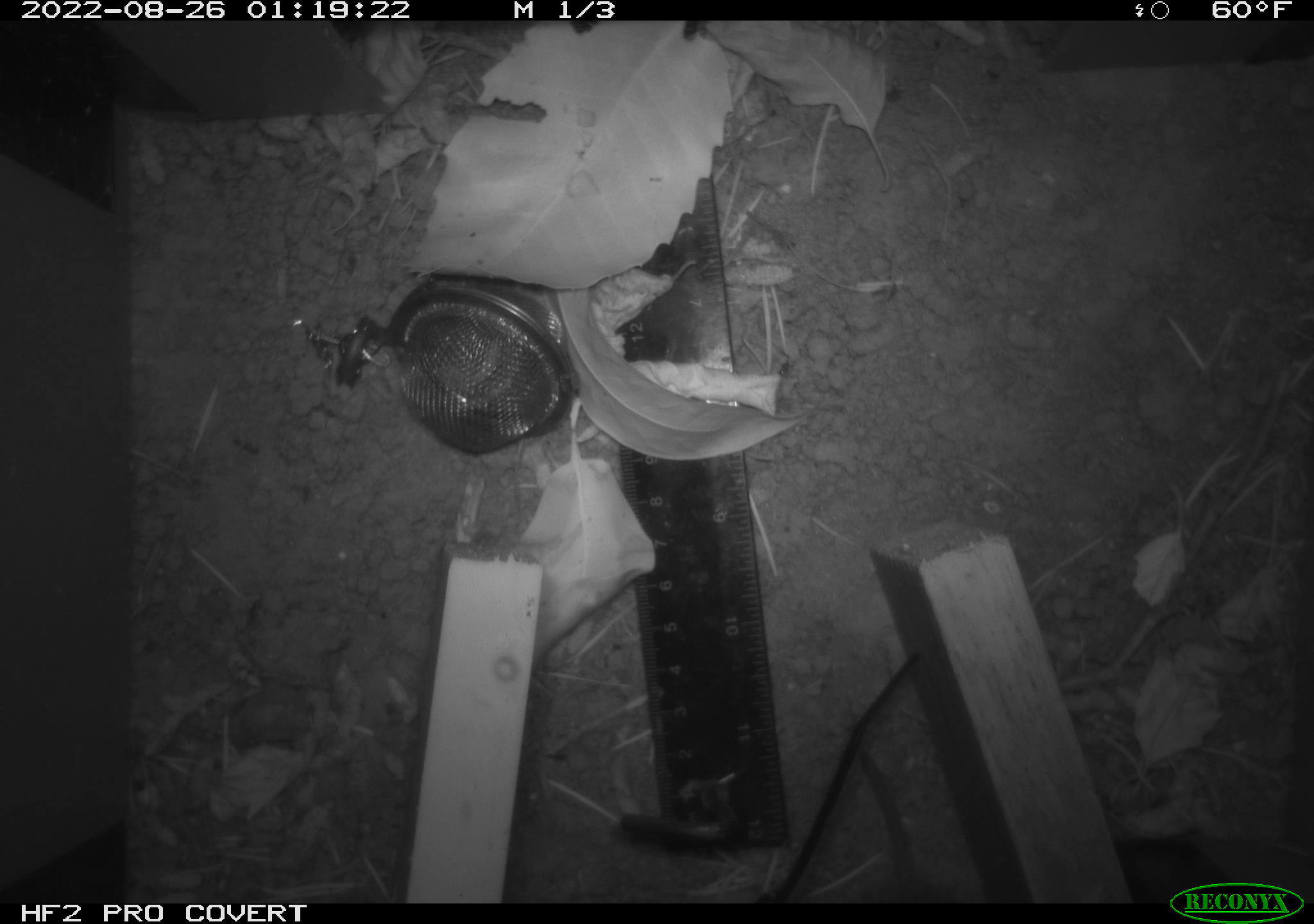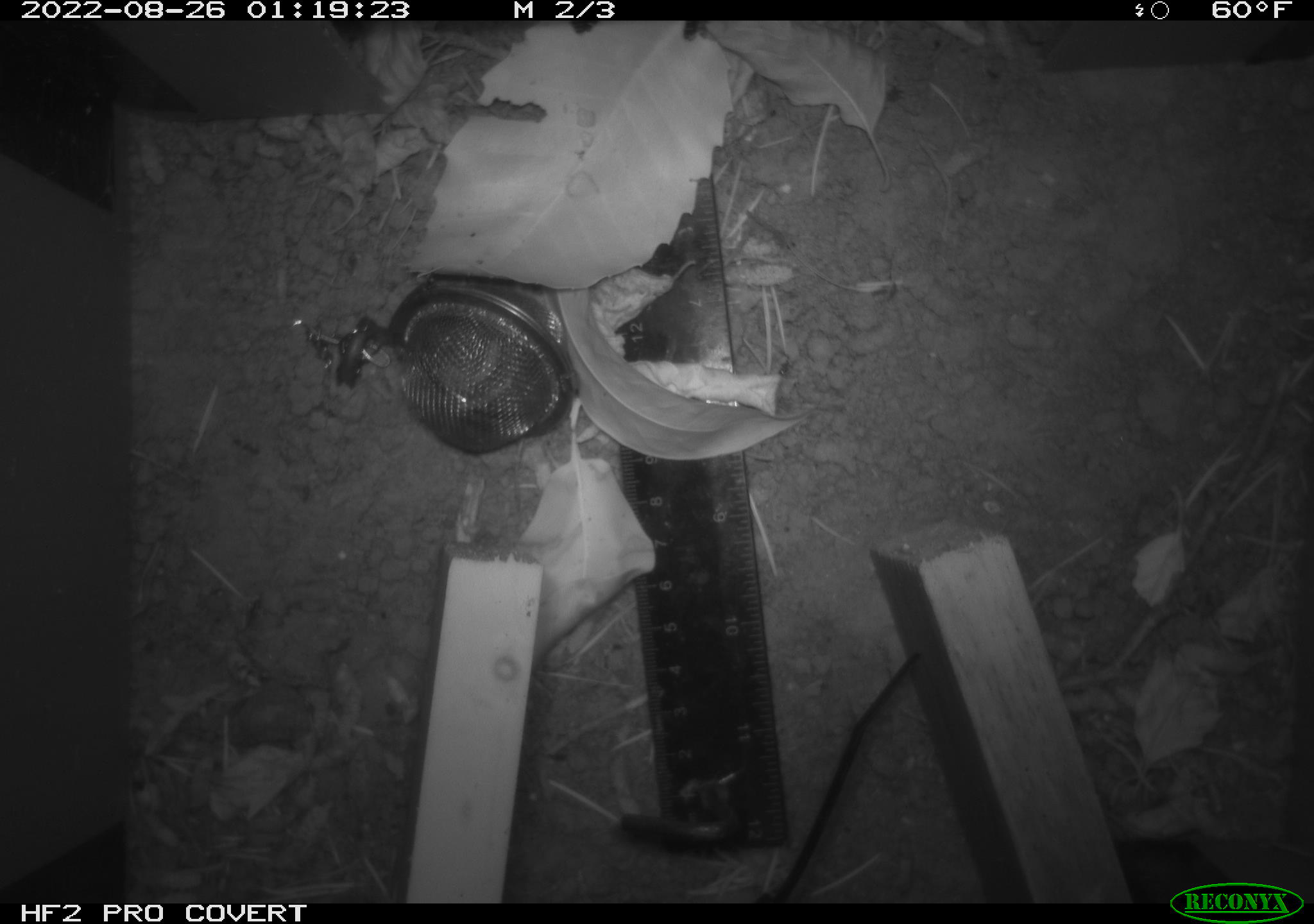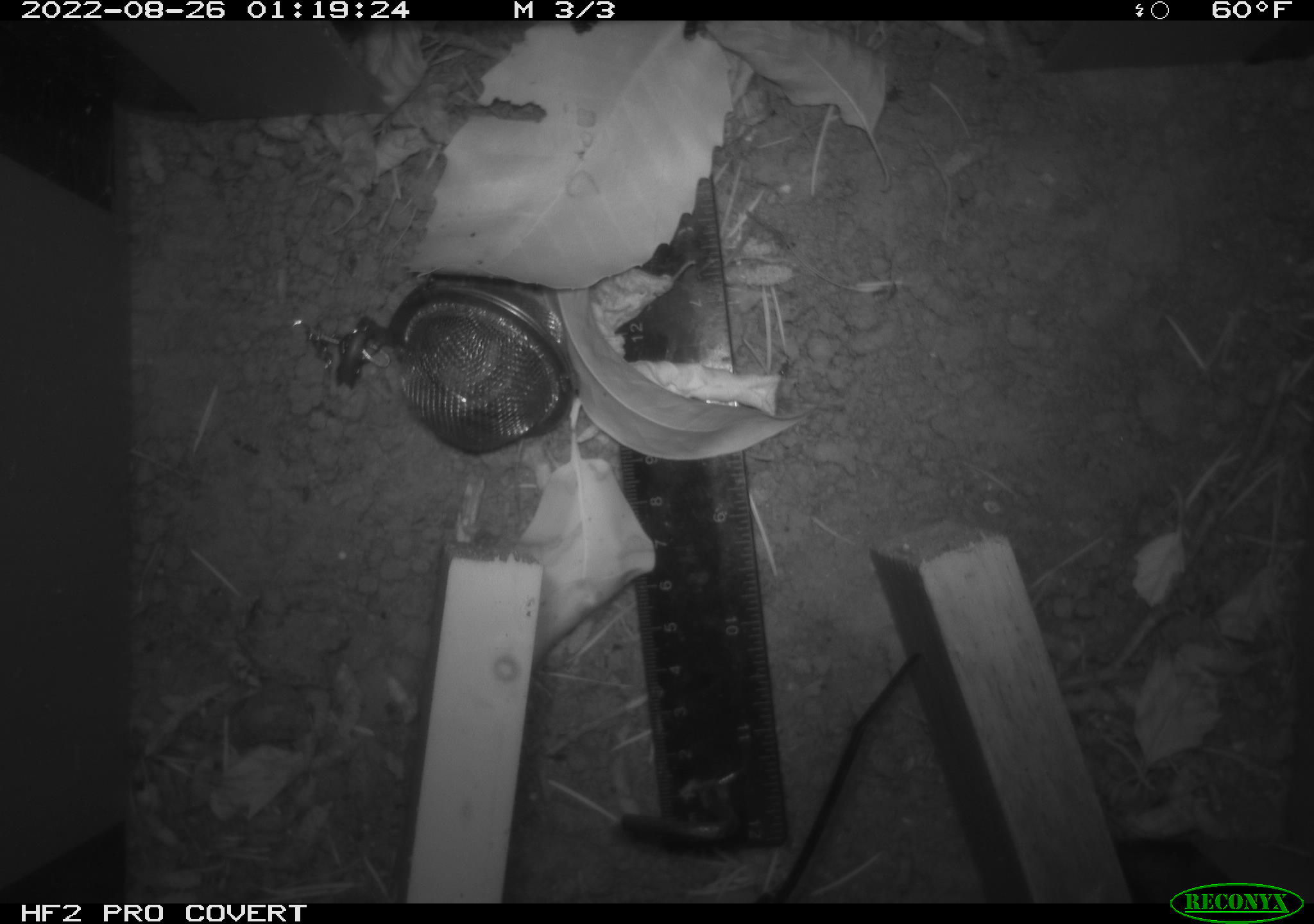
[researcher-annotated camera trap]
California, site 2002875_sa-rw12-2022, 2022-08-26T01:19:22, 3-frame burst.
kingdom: Animalia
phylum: Chordata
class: Mammalia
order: Eulipotyphla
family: Soricidae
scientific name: Soricidae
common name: shrews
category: soricidae family